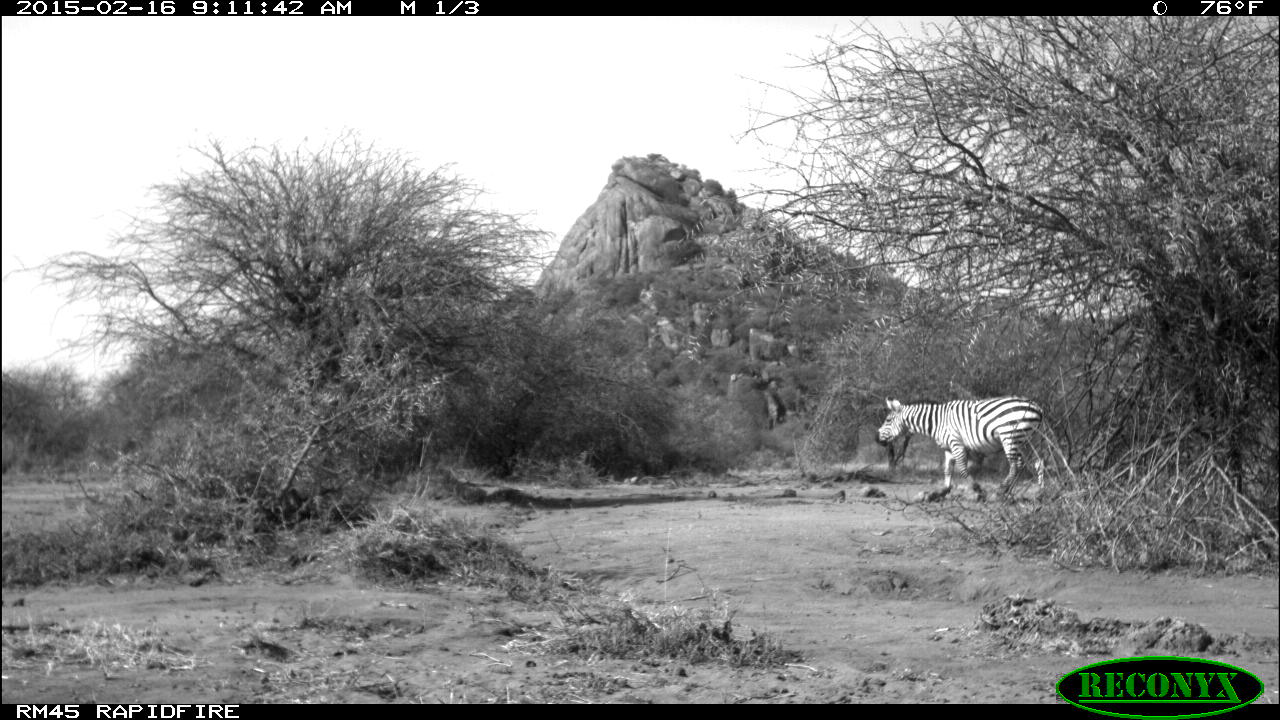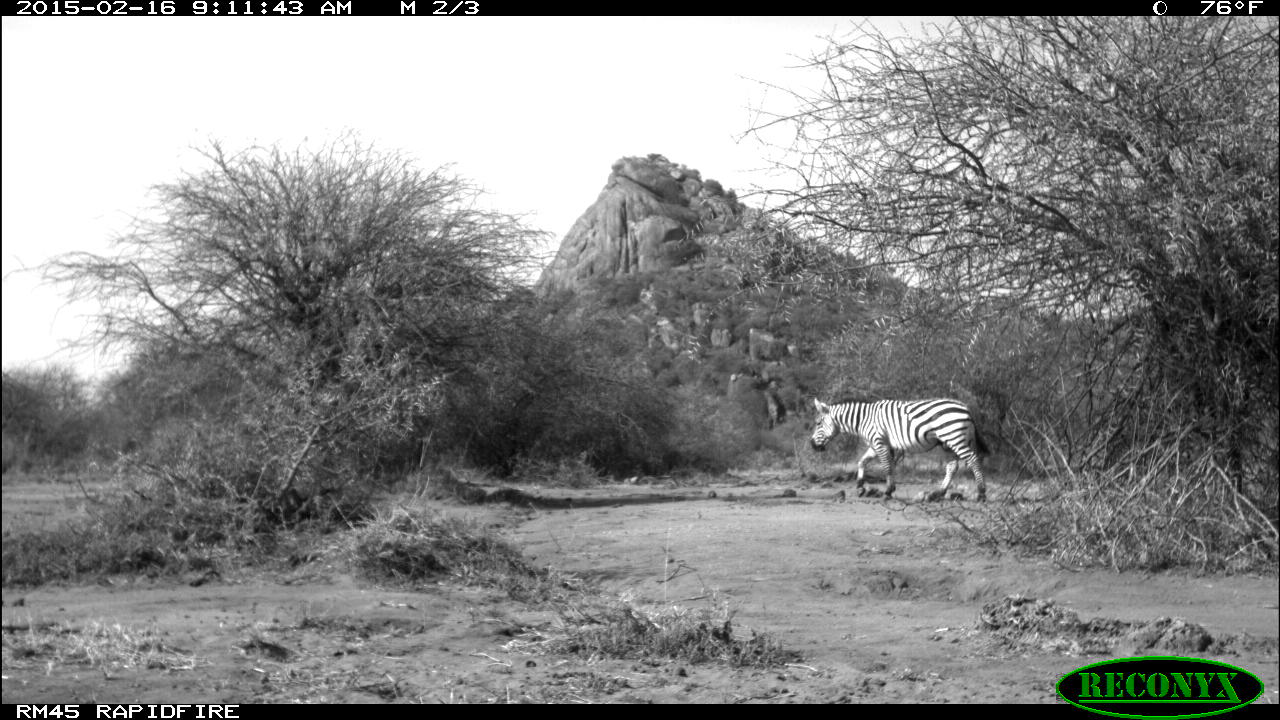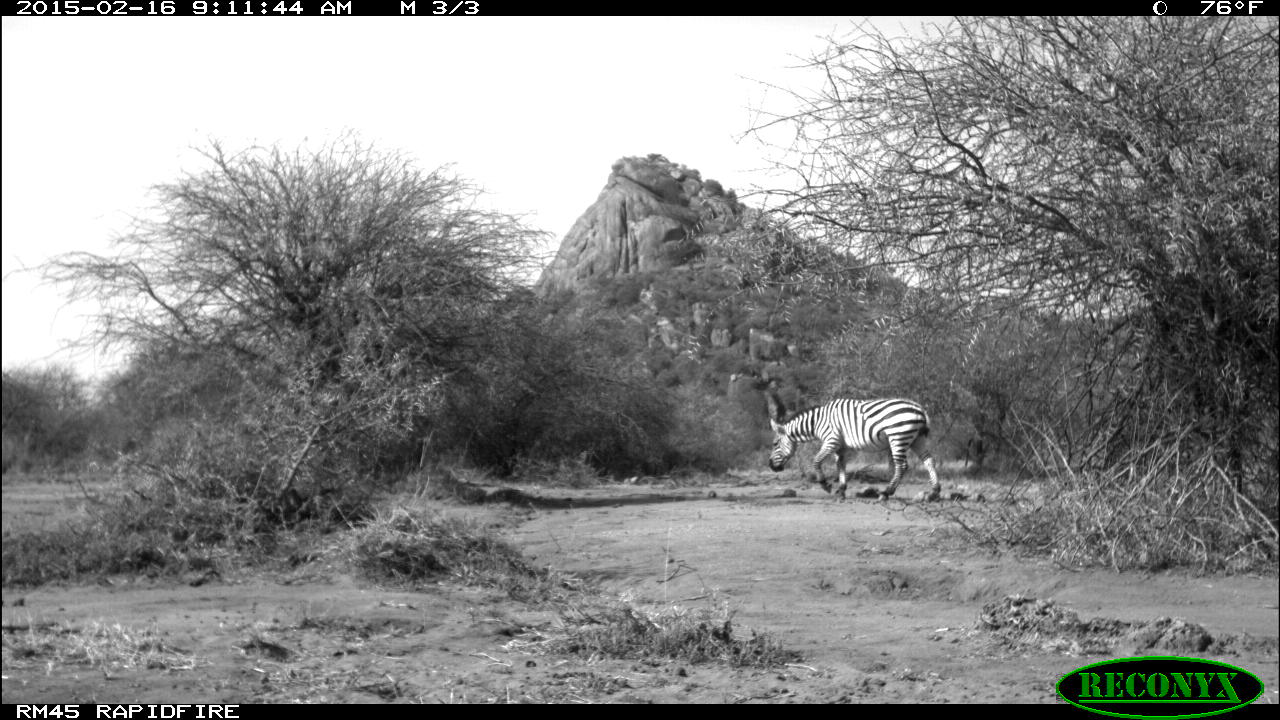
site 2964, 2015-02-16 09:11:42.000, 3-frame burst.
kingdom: Animalia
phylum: Chordata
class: Mammalia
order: Perissodactyla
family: Equidae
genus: Equus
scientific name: Equus quagga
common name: plains zebra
Equus quagga (plains zebra), count 2.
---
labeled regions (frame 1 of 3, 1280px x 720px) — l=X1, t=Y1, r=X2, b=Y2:
equus quagga: l=874, t=395, r=1044, b=493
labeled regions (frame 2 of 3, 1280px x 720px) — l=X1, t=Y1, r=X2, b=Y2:
equus quagga: l=810, t=396, r=991, b=502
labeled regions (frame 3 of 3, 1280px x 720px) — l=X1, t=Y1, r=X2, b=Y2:
equus quagga: l=767, t=397, r=942, b=502